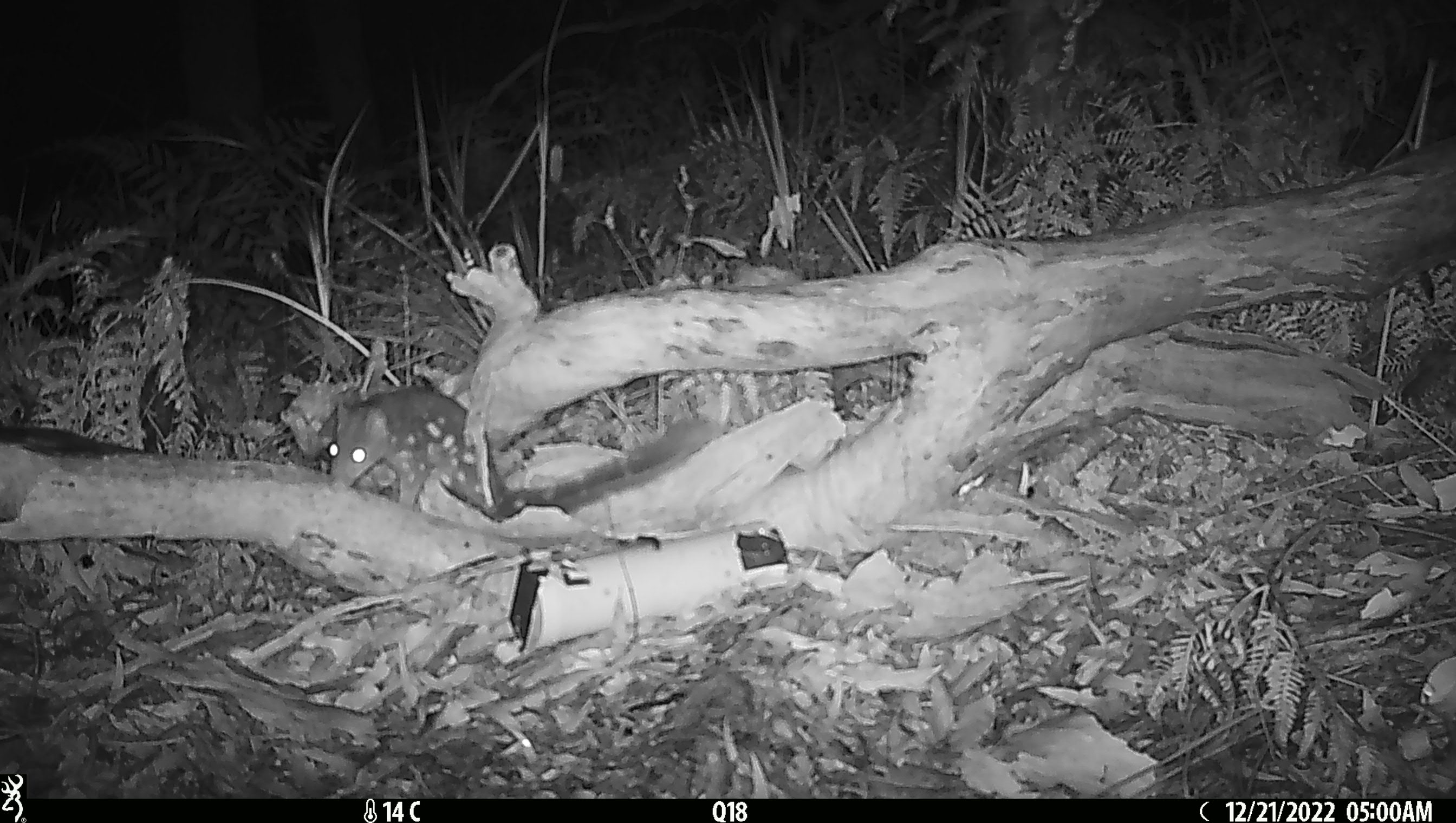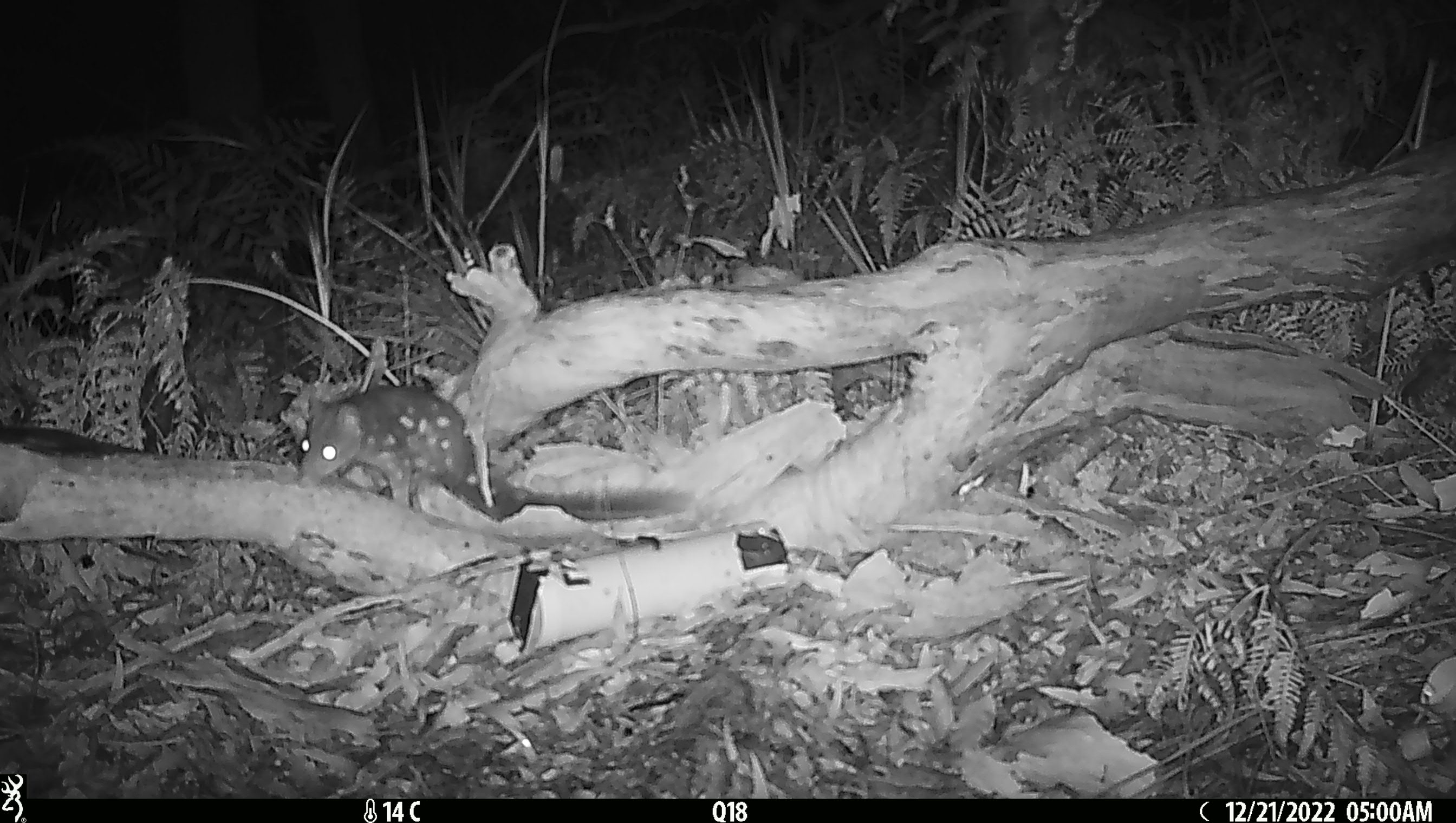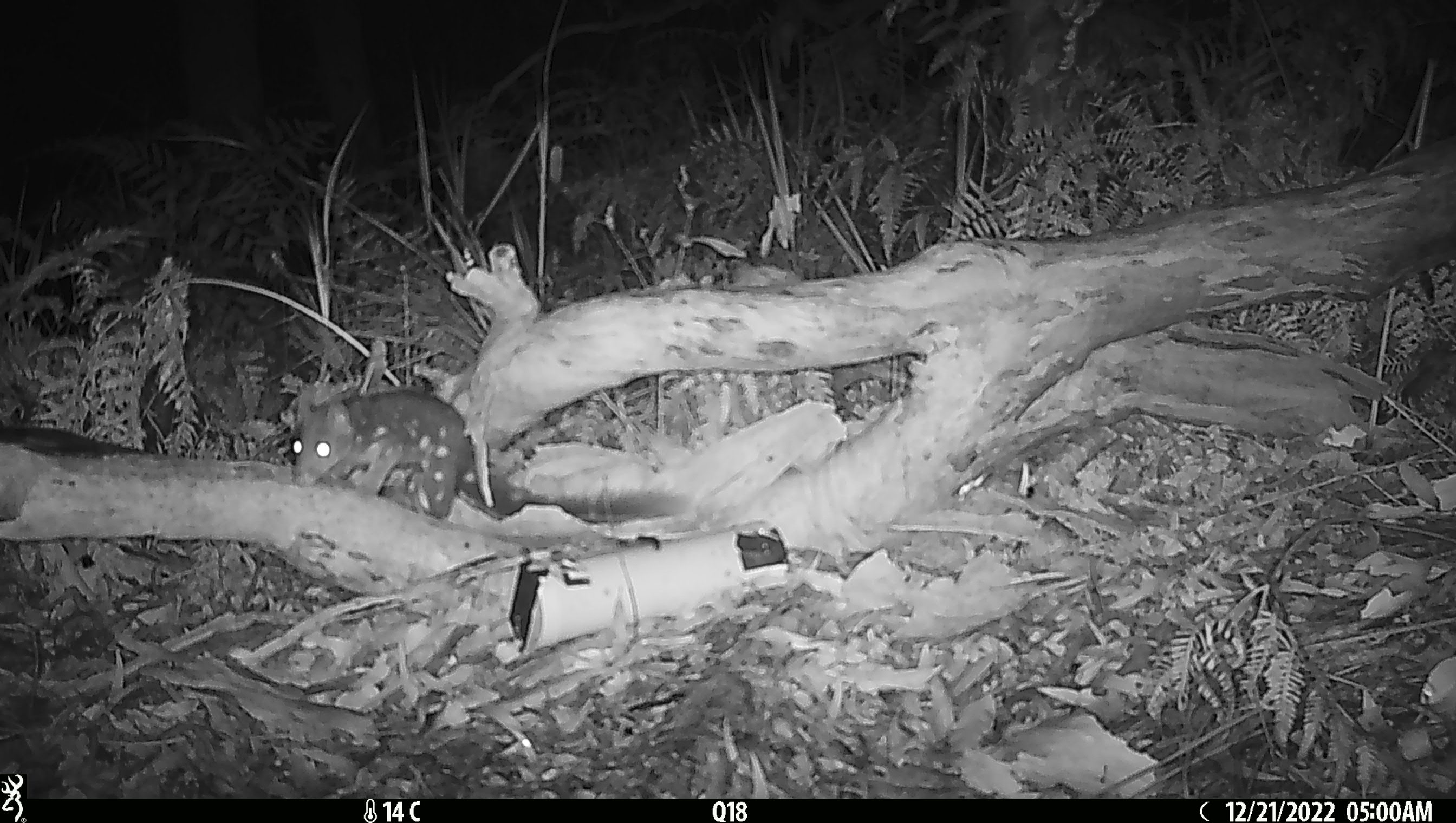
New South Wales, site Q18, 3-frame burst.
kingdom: Animalia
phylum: Chordata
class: Mammalia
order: Dasyuromorphia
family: Dasyuridae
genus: Dasyurus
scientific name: Dasyurus maculatus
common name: spotted-tailed quoll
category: quoll